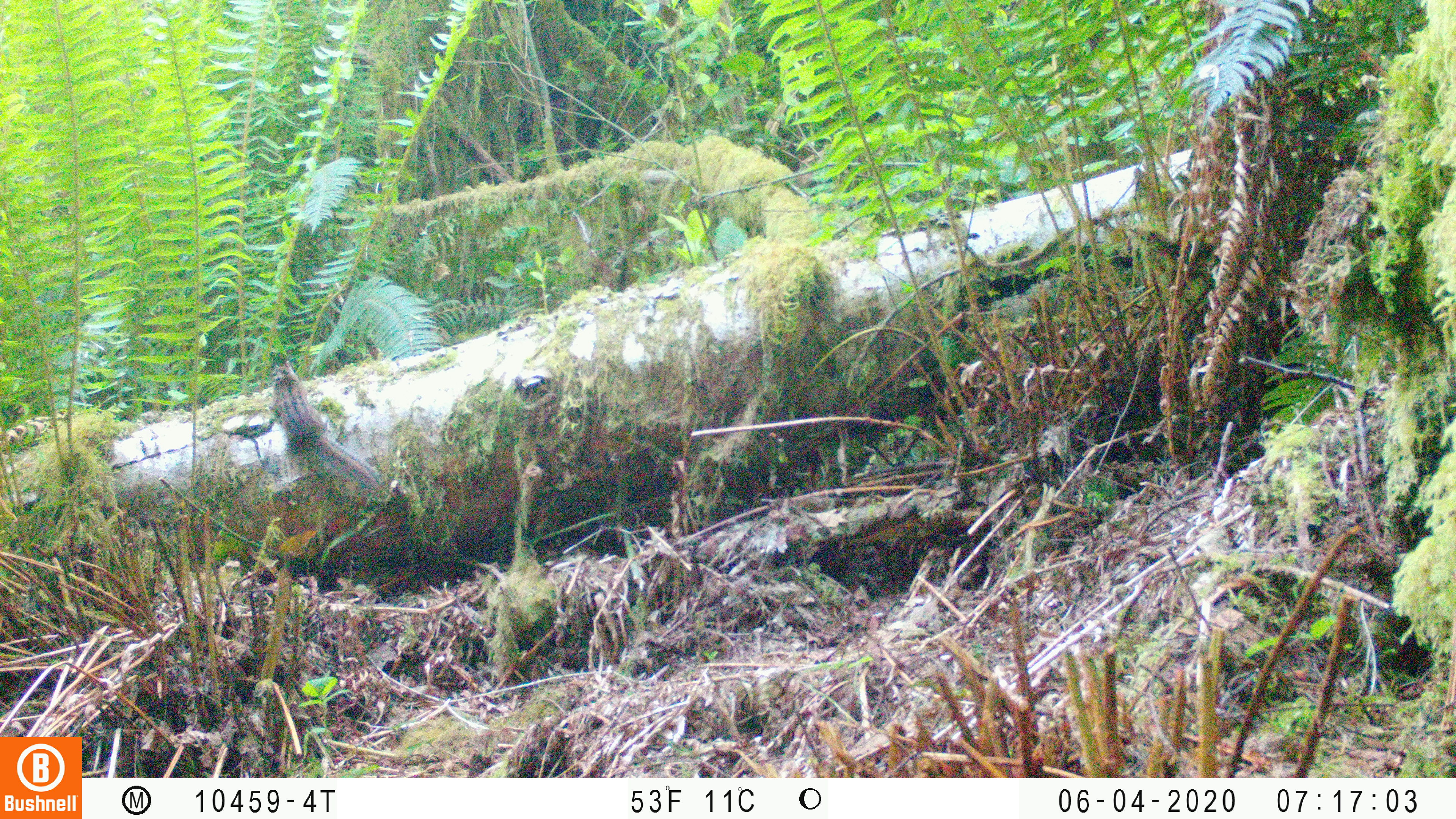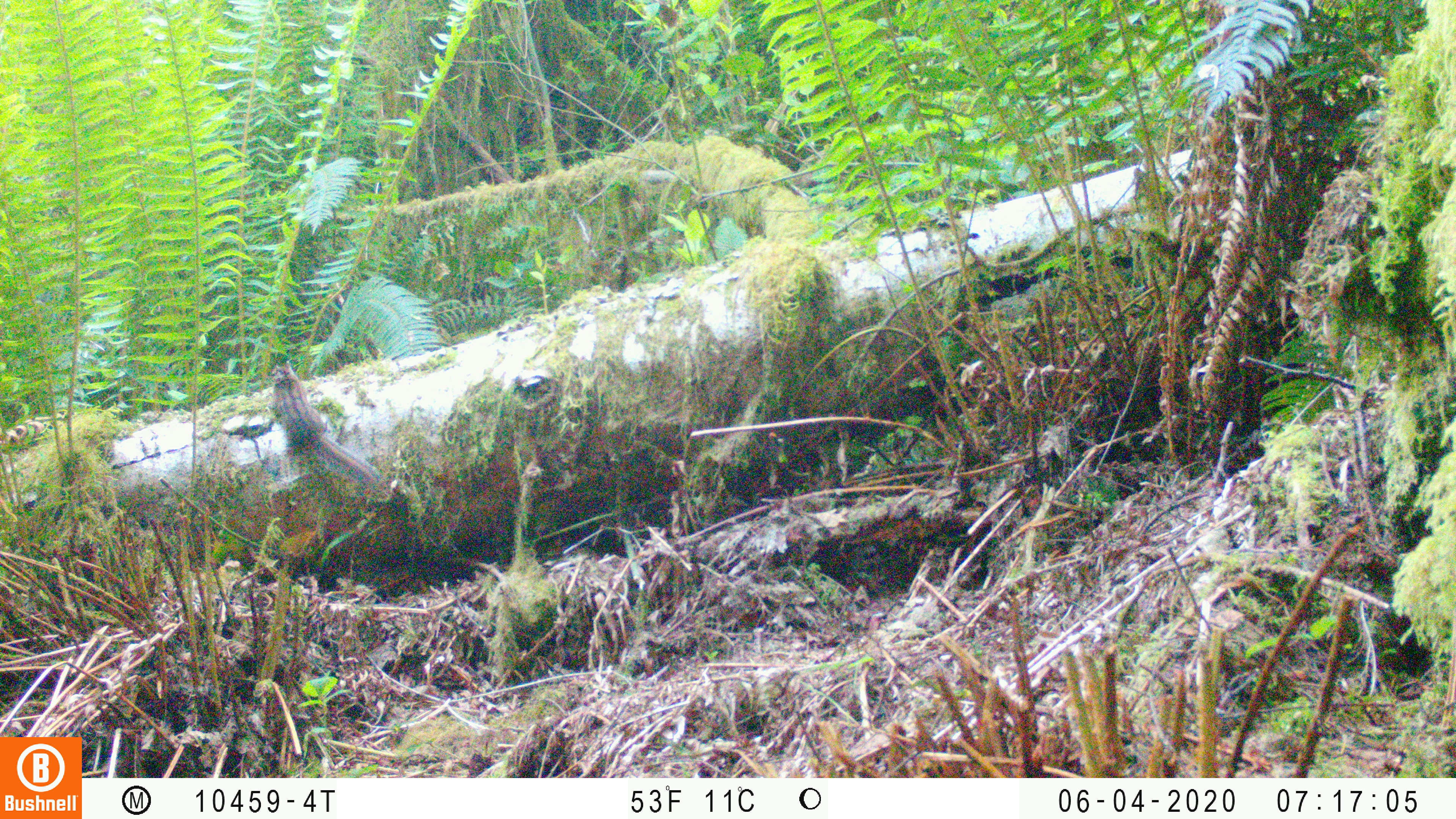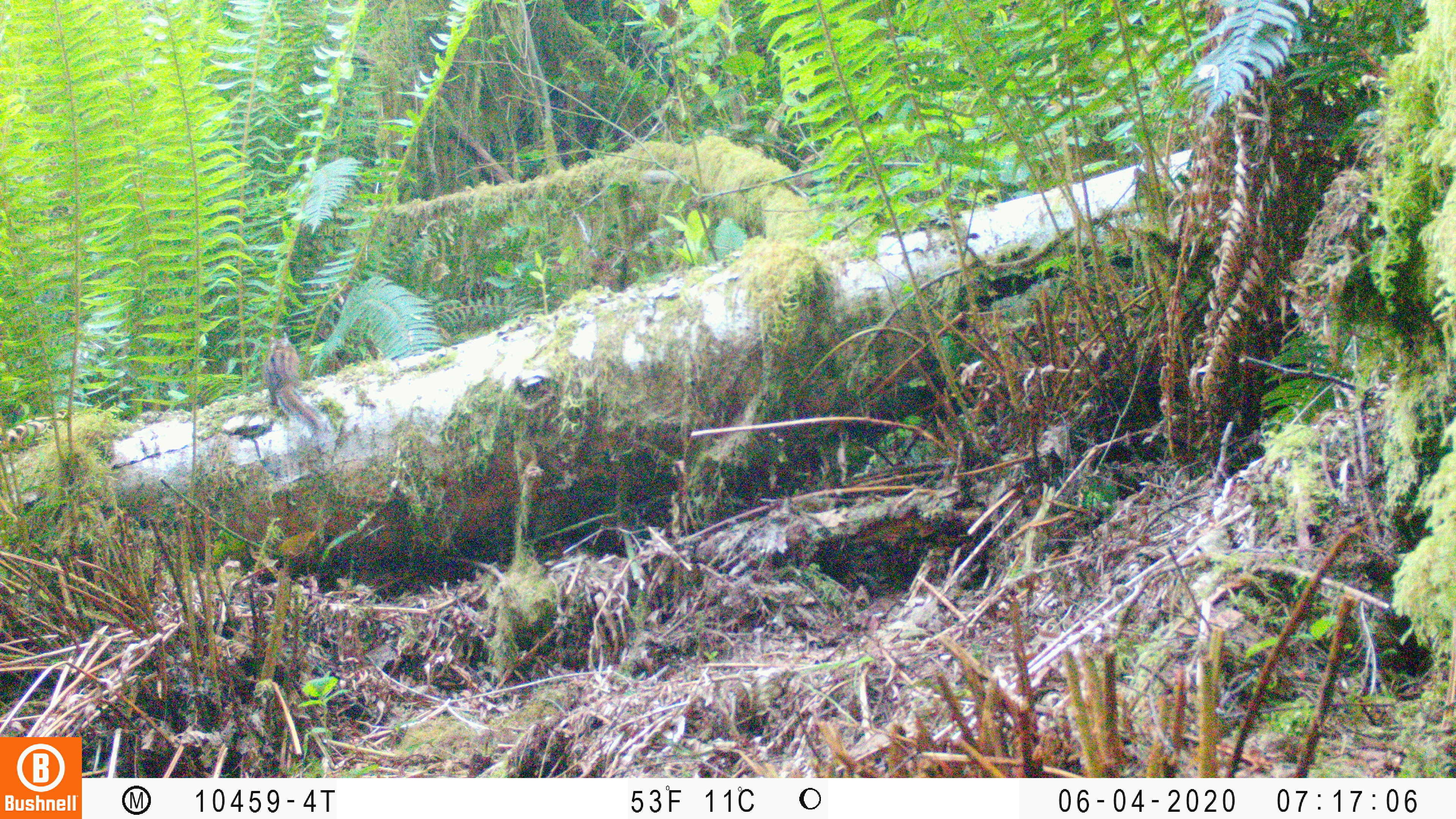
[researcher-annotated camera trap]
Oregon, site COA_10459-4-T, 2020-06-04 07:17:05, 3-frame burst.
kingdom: Animalia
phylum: Chordata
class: Mammalia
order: Rodentia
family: Sciuridae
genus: Neotamias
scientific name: Neotamias townsendii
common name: townsend's chipmunk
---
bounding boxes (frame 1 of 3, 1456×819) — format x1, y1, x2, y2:
townsend's chipmunk: 266, 355, 385, 495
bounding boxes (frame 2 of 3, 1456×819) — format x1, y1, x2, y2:
townsend's chipmunk: 261, 356, 382, 486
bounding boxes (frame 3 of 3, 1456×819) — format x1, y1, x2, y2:
townsend's chipmunk: 262, 329, 331, 444